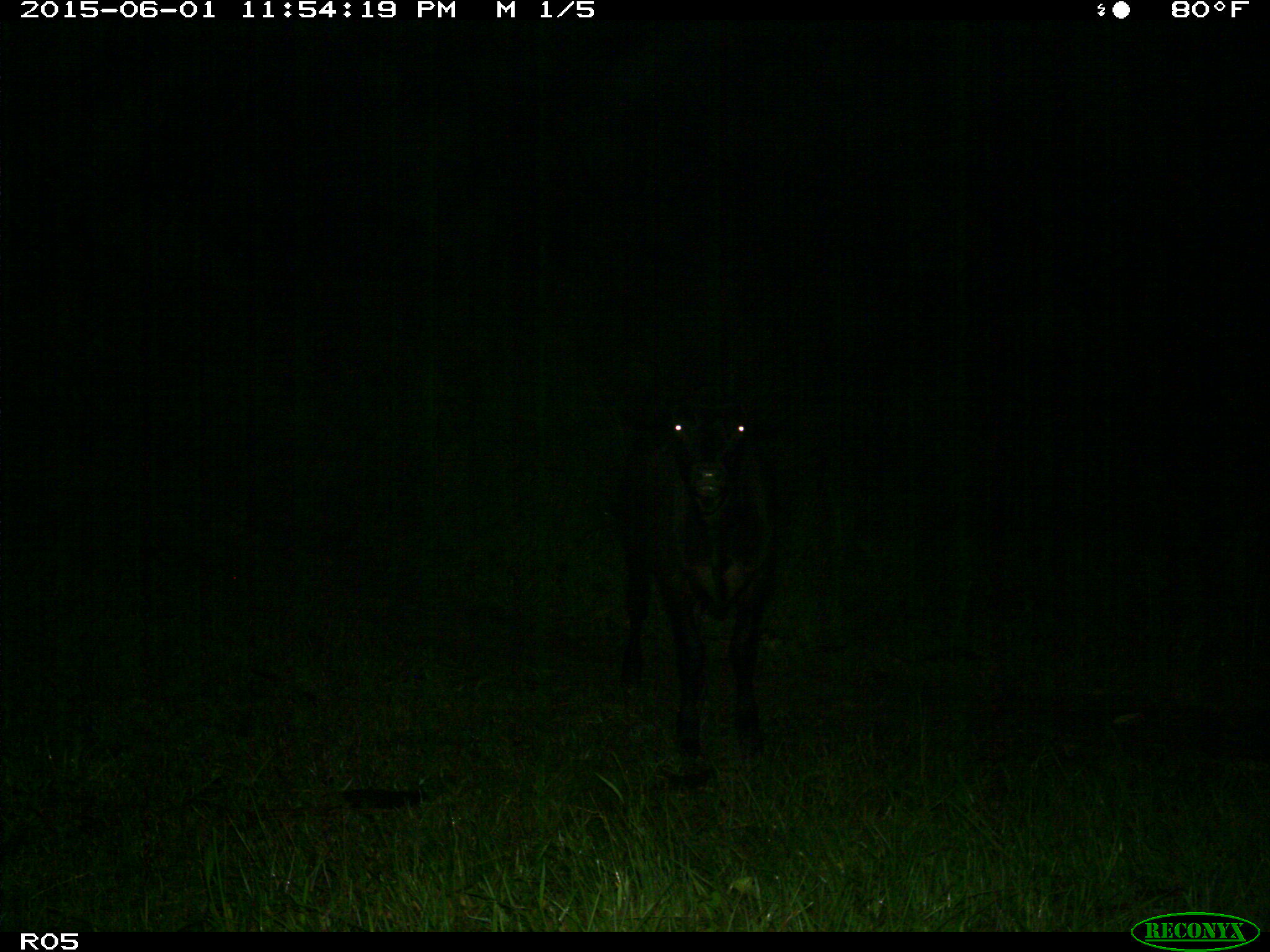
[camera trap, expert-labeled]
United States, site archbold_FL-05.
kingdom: Animalia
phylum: Chordata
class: Mammalia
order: Artiodactyla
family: Bovidae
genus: Bos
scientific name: Bos taurus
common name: domestic cow